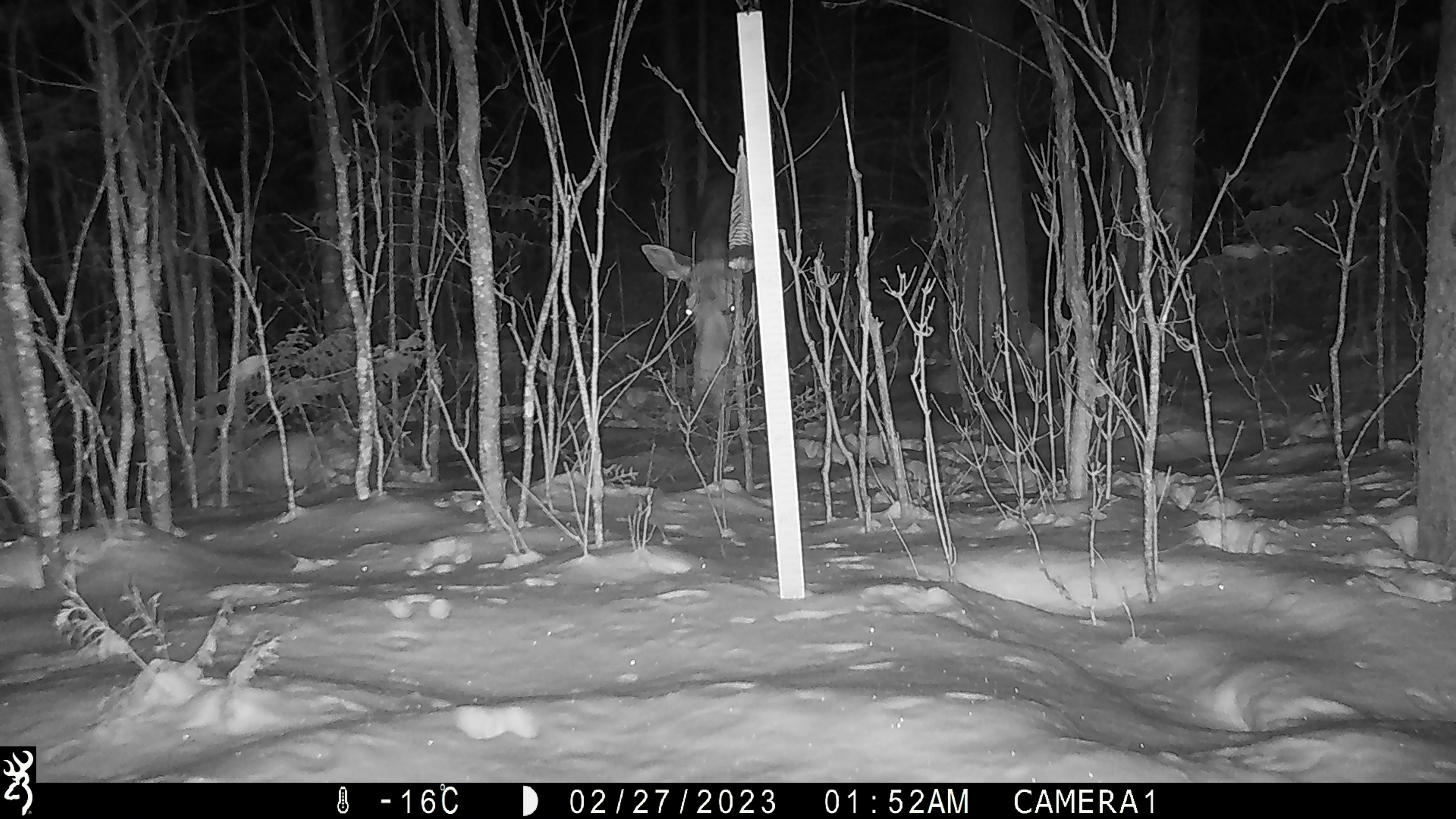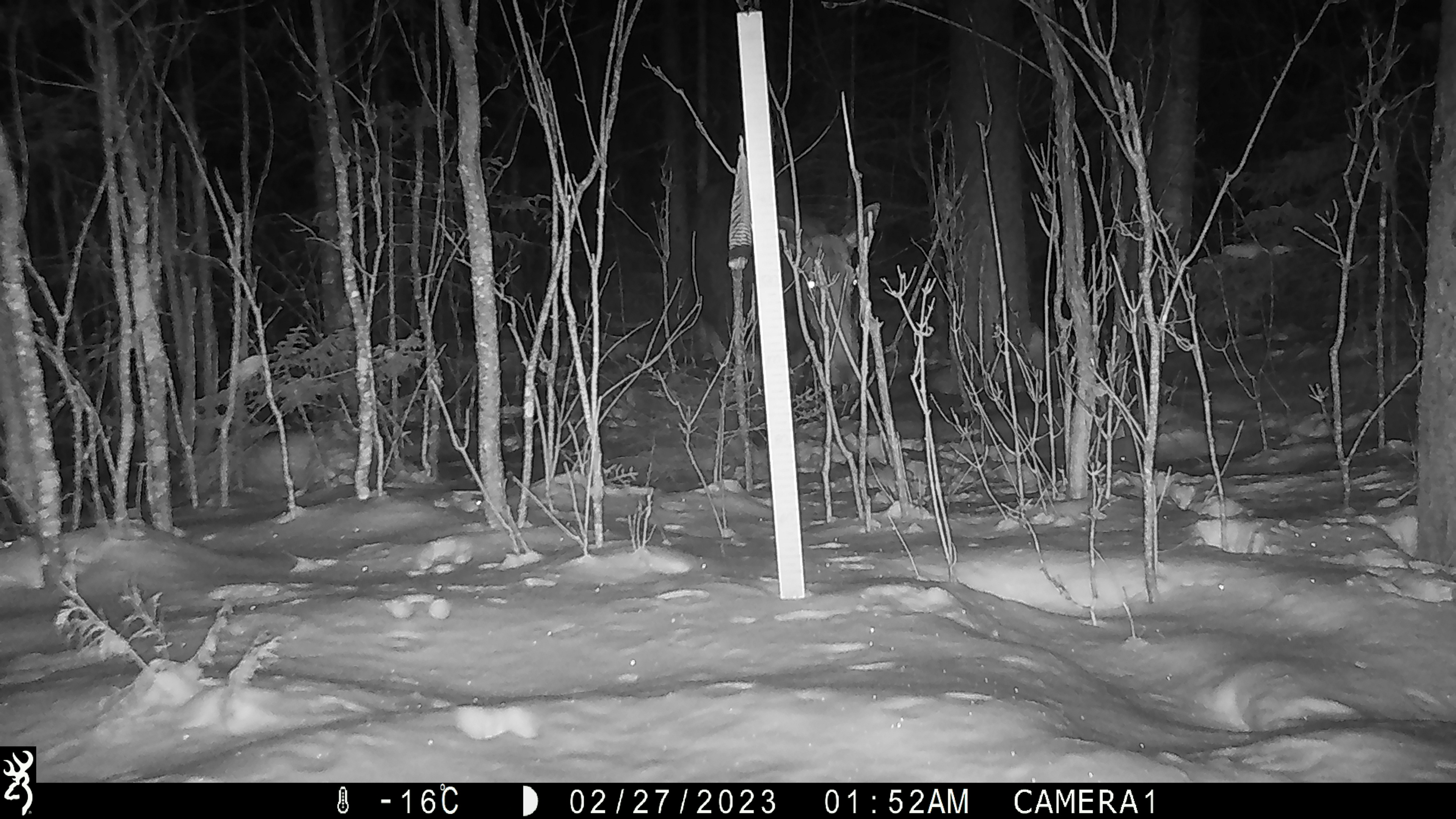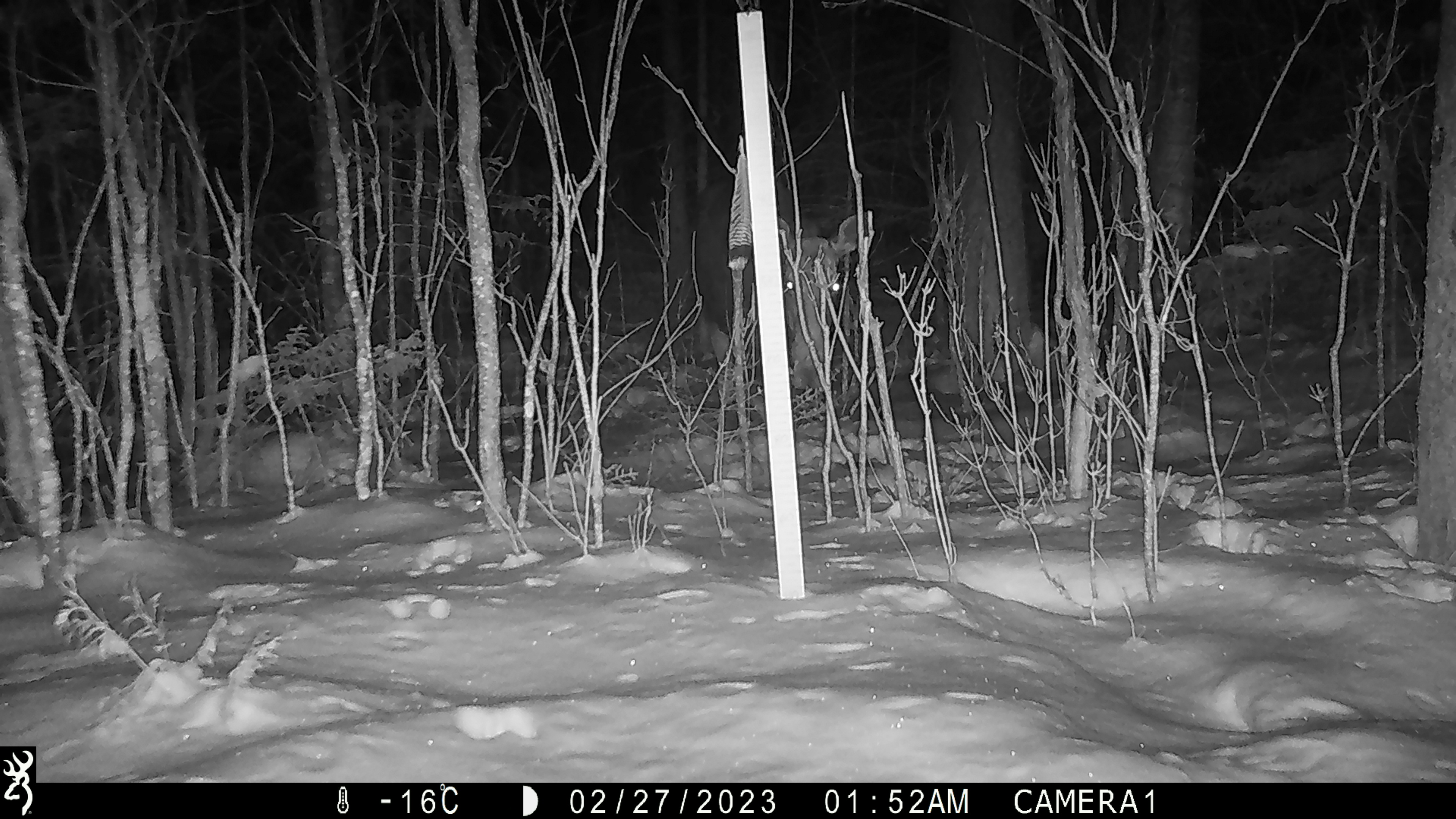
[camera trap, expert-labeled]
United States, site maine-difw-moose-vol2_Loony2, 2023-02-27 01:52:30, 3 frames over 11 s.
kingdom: Animalia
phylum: Chordata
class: Mammalia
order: Artiodactyla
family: Cervidae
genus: Alces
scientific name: Alces alces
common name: moose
Moose (Alces alces).